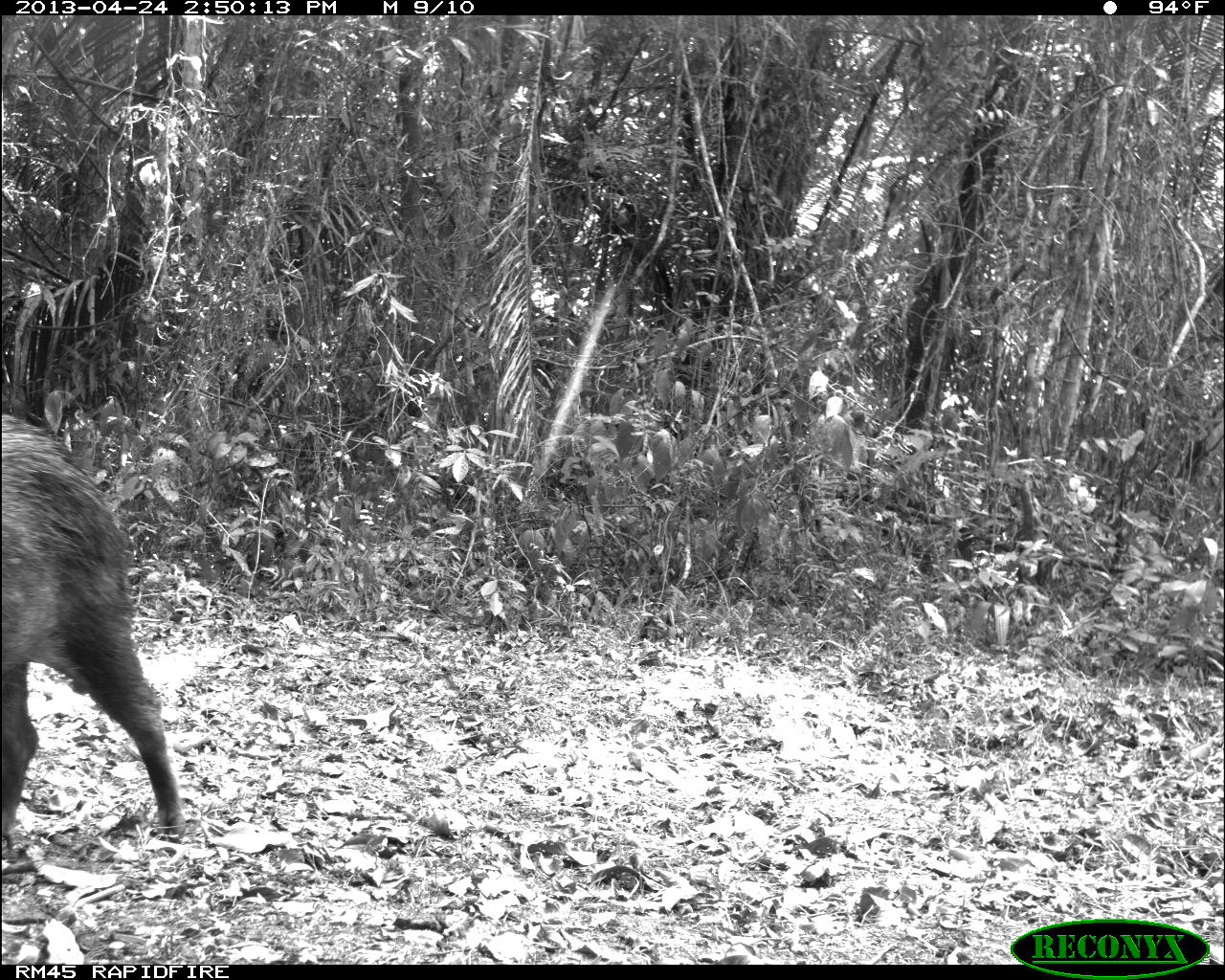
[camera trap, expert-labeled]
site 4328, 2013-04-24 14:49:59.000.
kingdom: Animalia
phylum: Chordata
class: Mammalia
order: Artiodactyla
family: Tayassuidae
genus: Tayassu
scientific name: Tayassu pecari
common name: white-lipped peccary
Tayassu pecari (white-lipped peccary), count 10.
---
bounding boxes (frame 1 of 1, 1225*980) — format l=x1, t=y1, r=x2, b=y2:
tayassu pecari: l=2, t=410, r=186, b=847